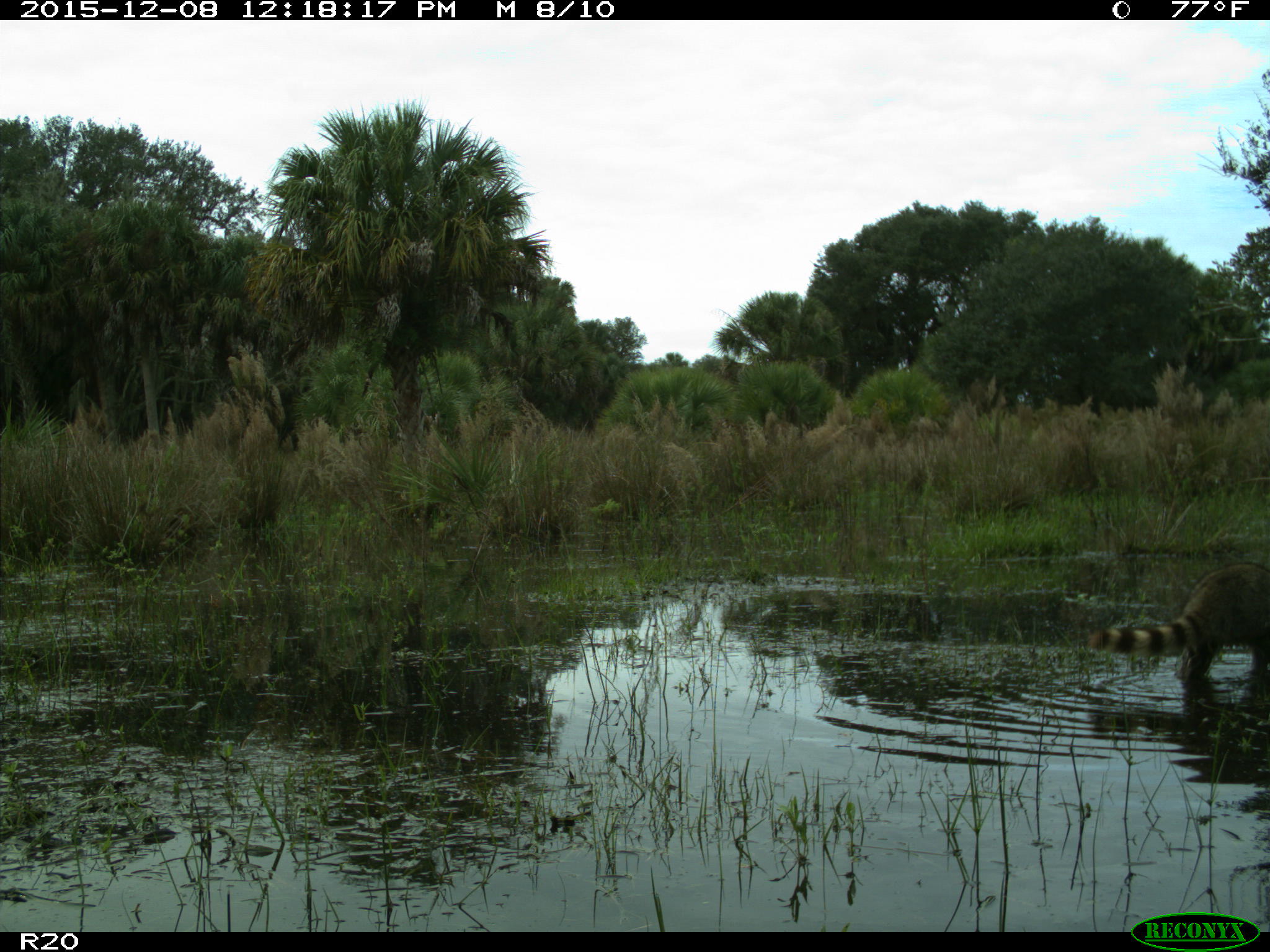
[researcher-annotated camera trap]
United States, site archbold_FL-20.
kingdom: Animalia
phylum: Chordata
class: Mammalia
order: Carnivora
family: Procyonidae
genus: Procyon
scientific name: Procyon lotor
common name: common raccoon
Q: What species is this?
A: Procyon lotor (common raccoon).